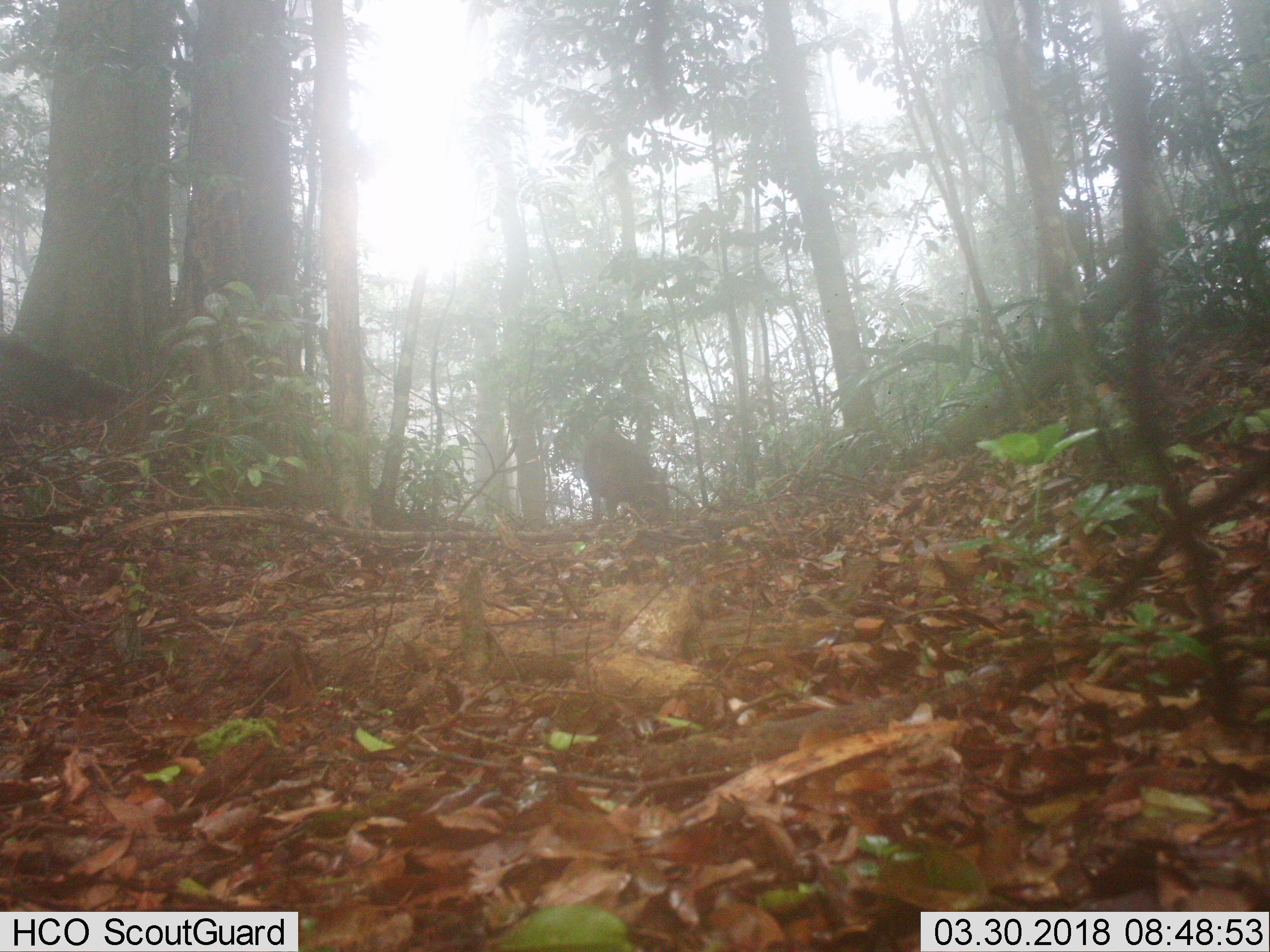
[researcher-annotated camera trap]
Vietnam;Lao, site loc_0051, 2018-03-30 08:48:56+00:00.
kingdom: Animalia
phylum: Chordata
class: Mammalia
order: Artiodactyla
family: Suidae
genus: Sus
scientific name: Sus scrofa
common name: eurasian wild pig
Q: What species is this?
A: Eurasian wild pig (Sus scrofa).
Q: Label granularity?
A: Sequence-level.